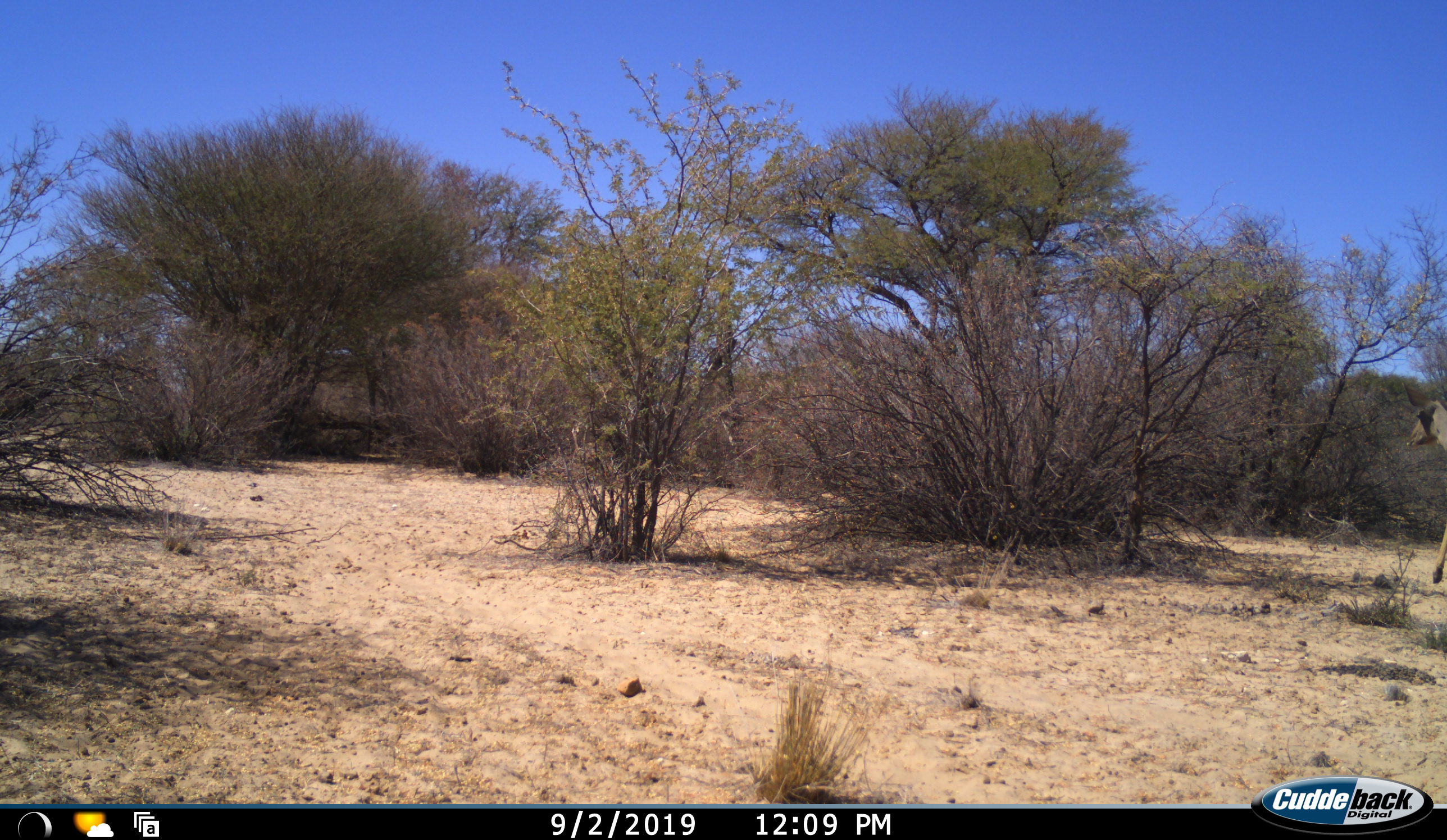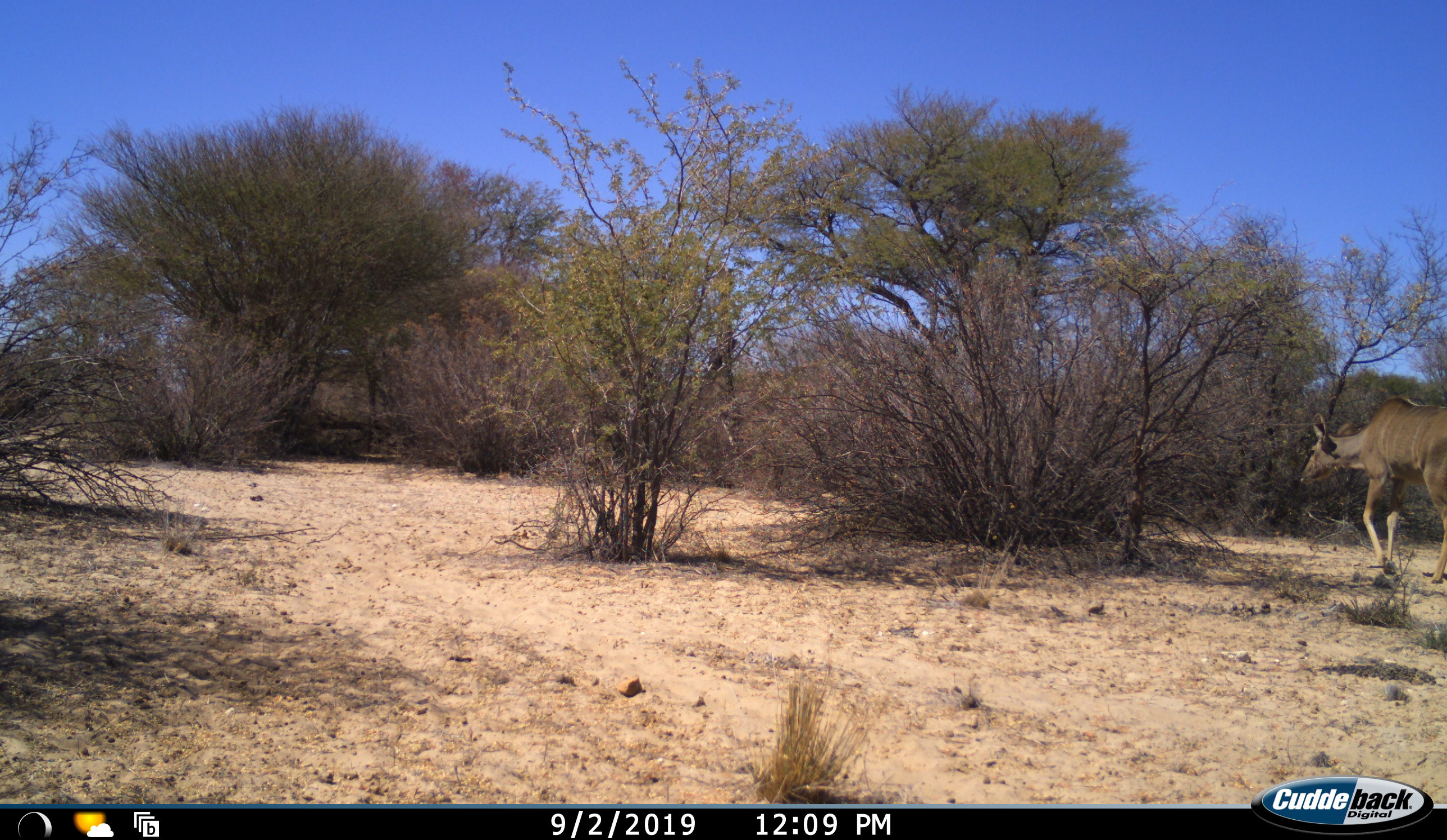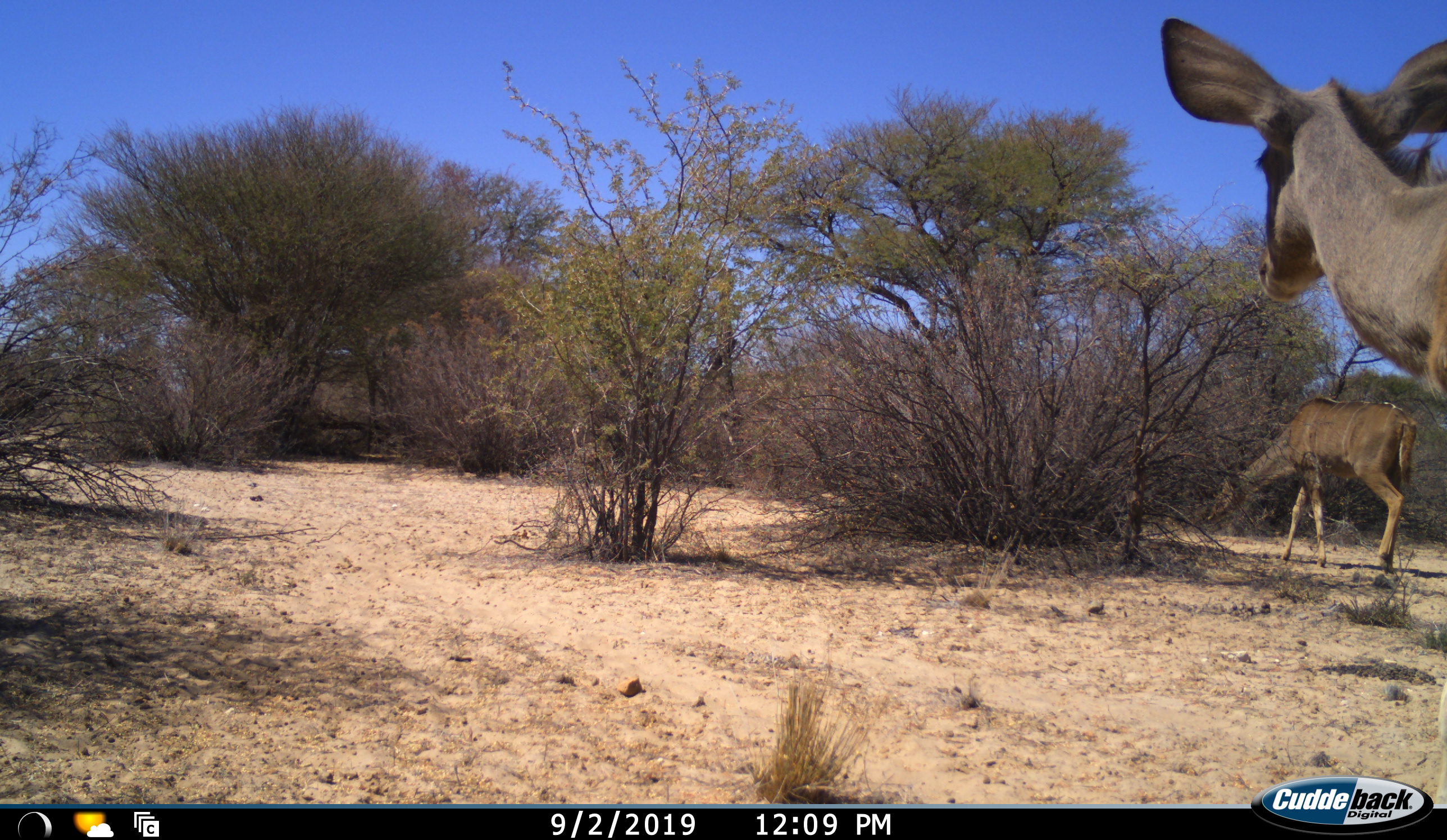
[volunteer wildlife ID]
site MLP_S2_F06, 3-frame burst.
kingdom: Animalia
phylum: Chordata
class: Mammalia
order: Artiodactyla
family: Bovidae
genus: Tragelaphus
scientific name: Tragelaphus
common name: kudu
Kudu (Tragelaphus), count 2. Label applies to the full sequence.